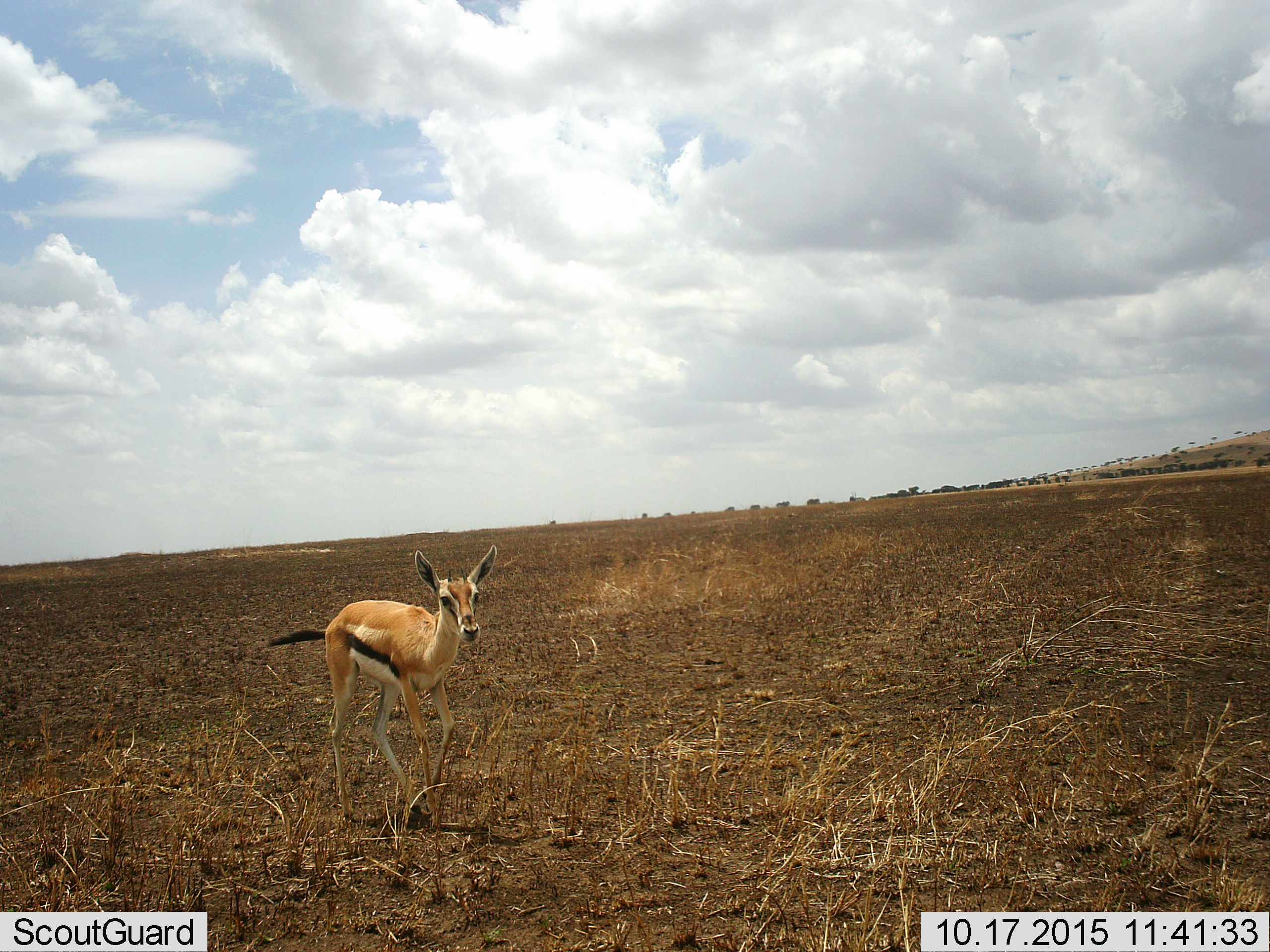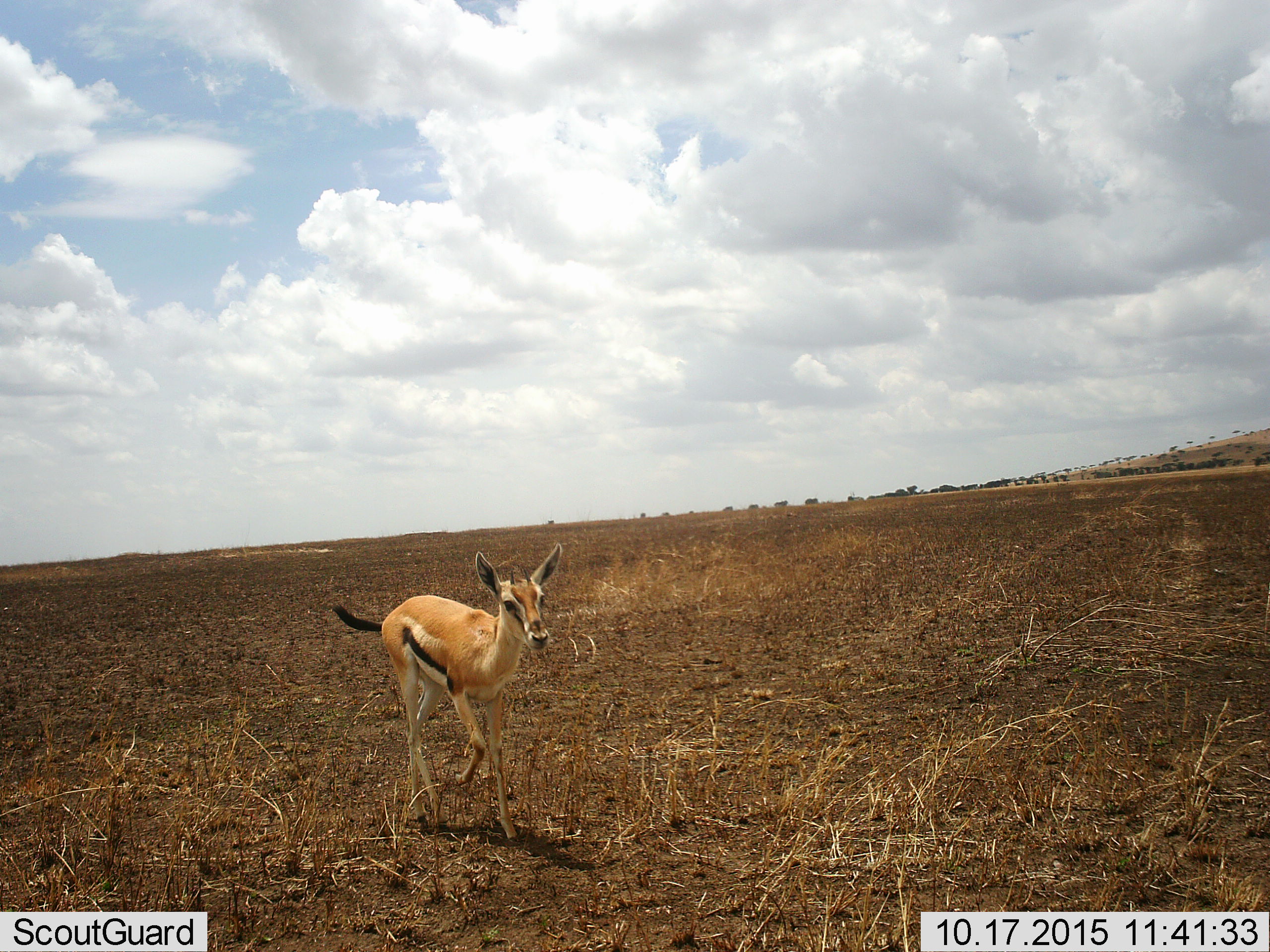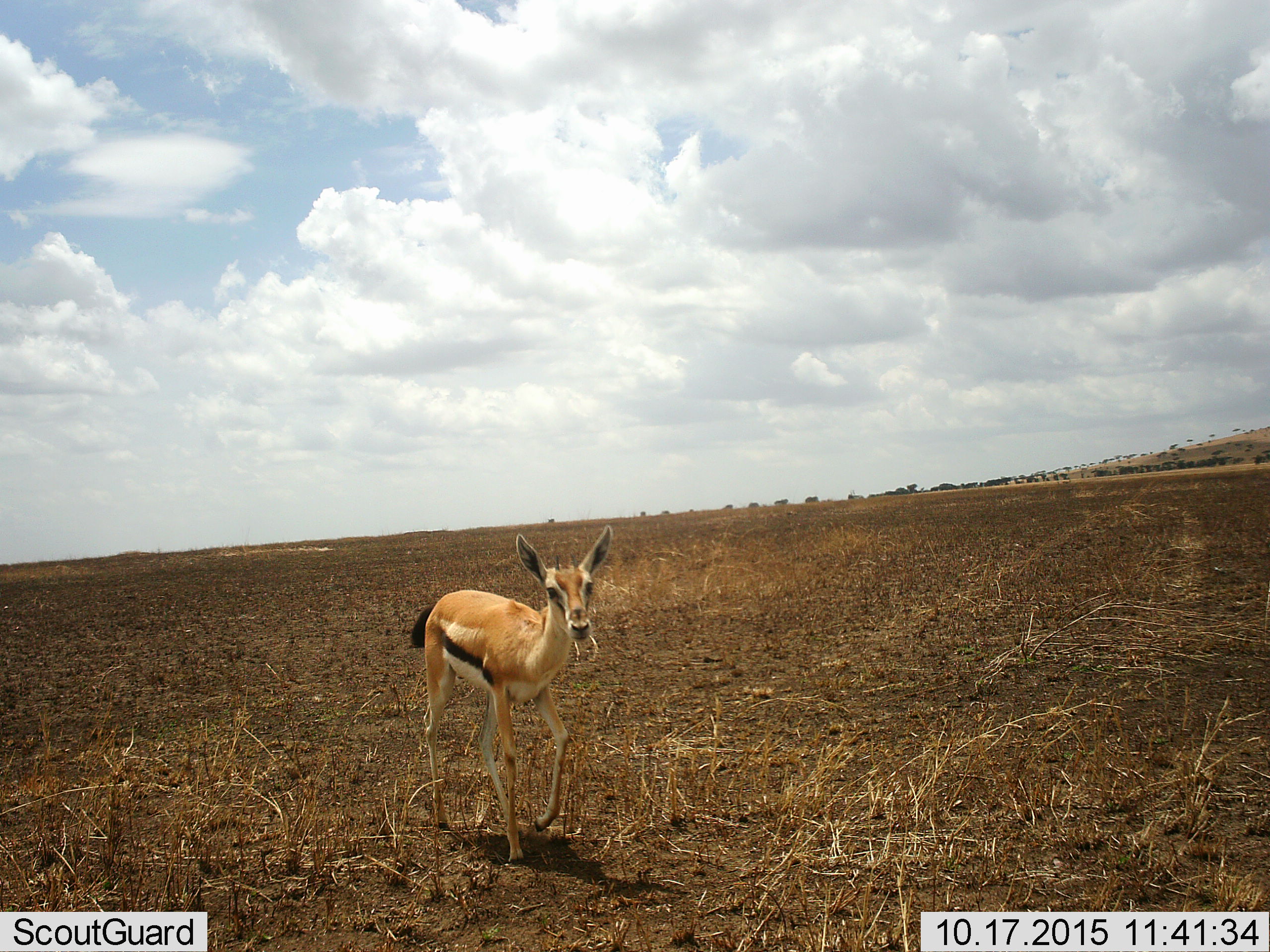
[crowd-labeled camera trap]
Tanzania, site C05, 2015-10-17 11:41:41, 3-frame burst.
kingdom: Animalia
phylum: Chordata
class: Mammalia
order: Artiodactyla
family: Bovidae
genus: Eudorcas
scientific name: Eudorcas thomsonii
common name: thomson's gazelle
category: gazellethomsons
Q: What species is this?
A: Gazellethomsons (thomson's gazelle) (Eudorcas thomsonii).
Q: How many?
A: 1.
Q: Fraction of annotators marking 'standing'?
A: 0%.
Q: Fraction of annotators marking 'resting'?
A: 0%.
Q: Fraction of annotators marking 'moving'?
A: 100%.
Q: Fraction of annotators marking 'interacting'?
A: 0%.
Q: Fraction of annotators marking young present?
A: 36%.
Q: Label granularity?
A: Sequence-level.